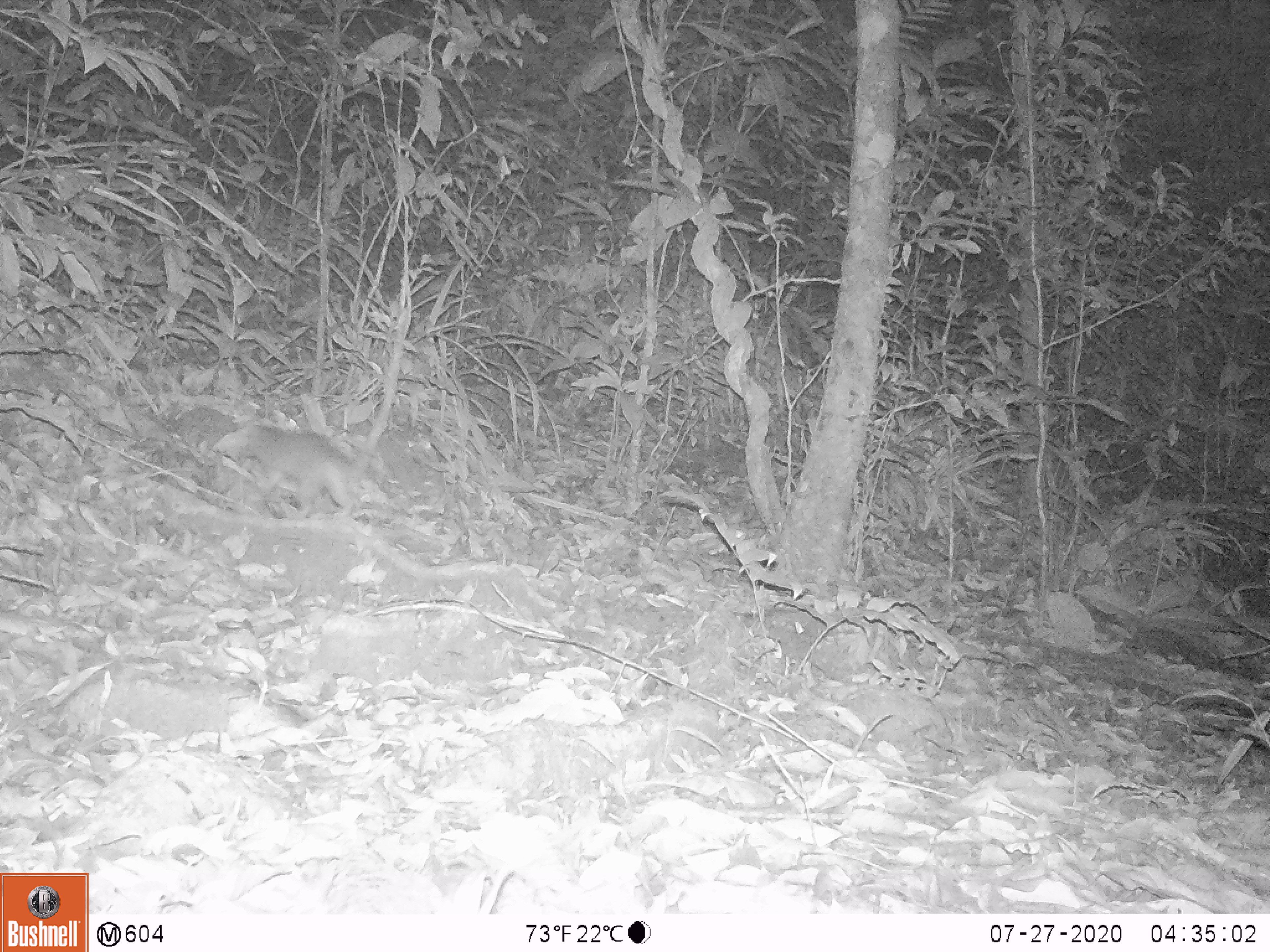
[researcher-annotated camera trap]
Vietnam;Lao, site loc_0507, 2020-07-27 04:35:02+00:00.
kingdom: Animalia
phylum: Chordata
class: Mammalia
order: Carnivora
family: Mustelidae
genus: Melogale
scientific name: Melogale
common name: ferret badger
Ferret badger (Melogale). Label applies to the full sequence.